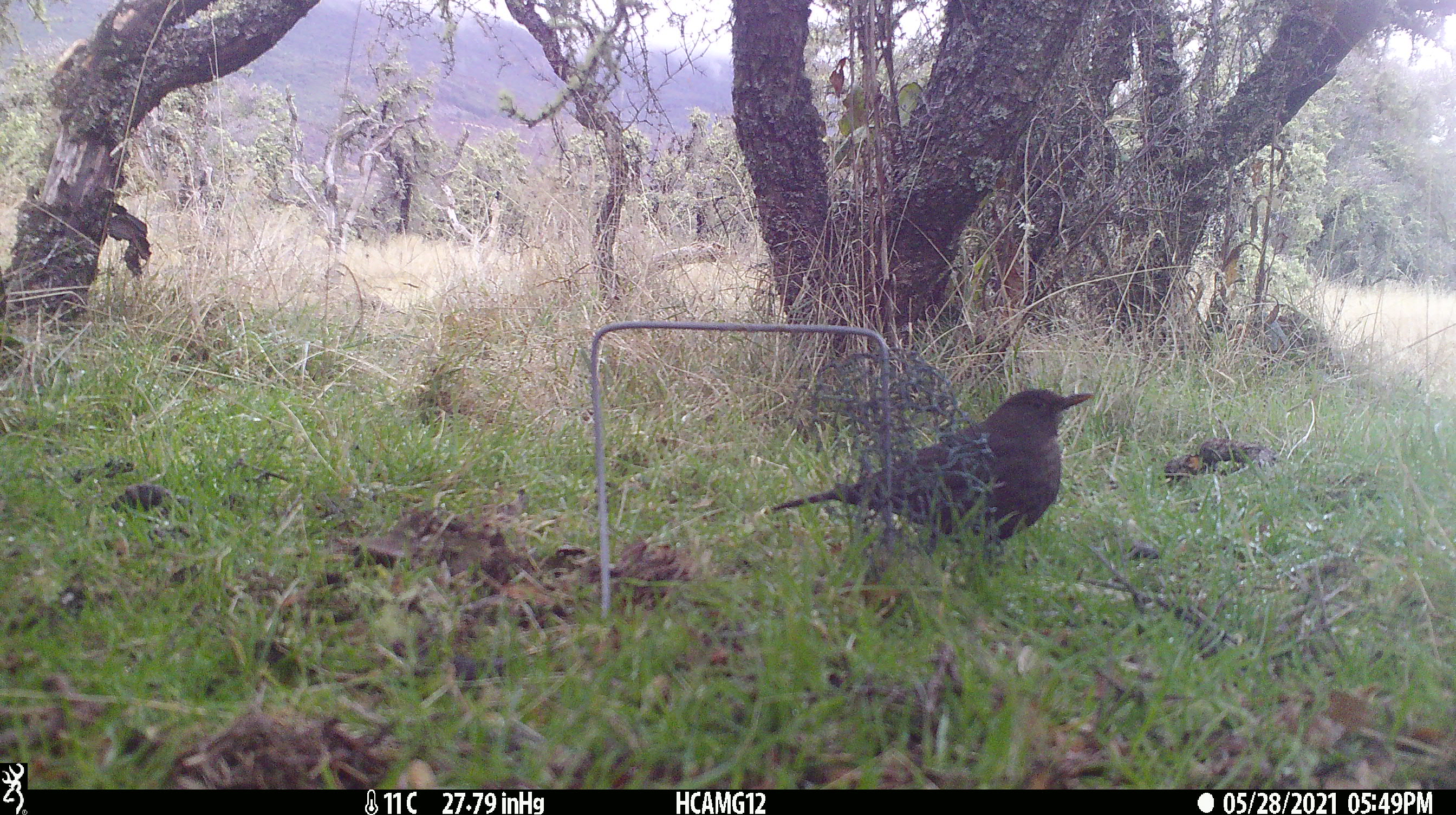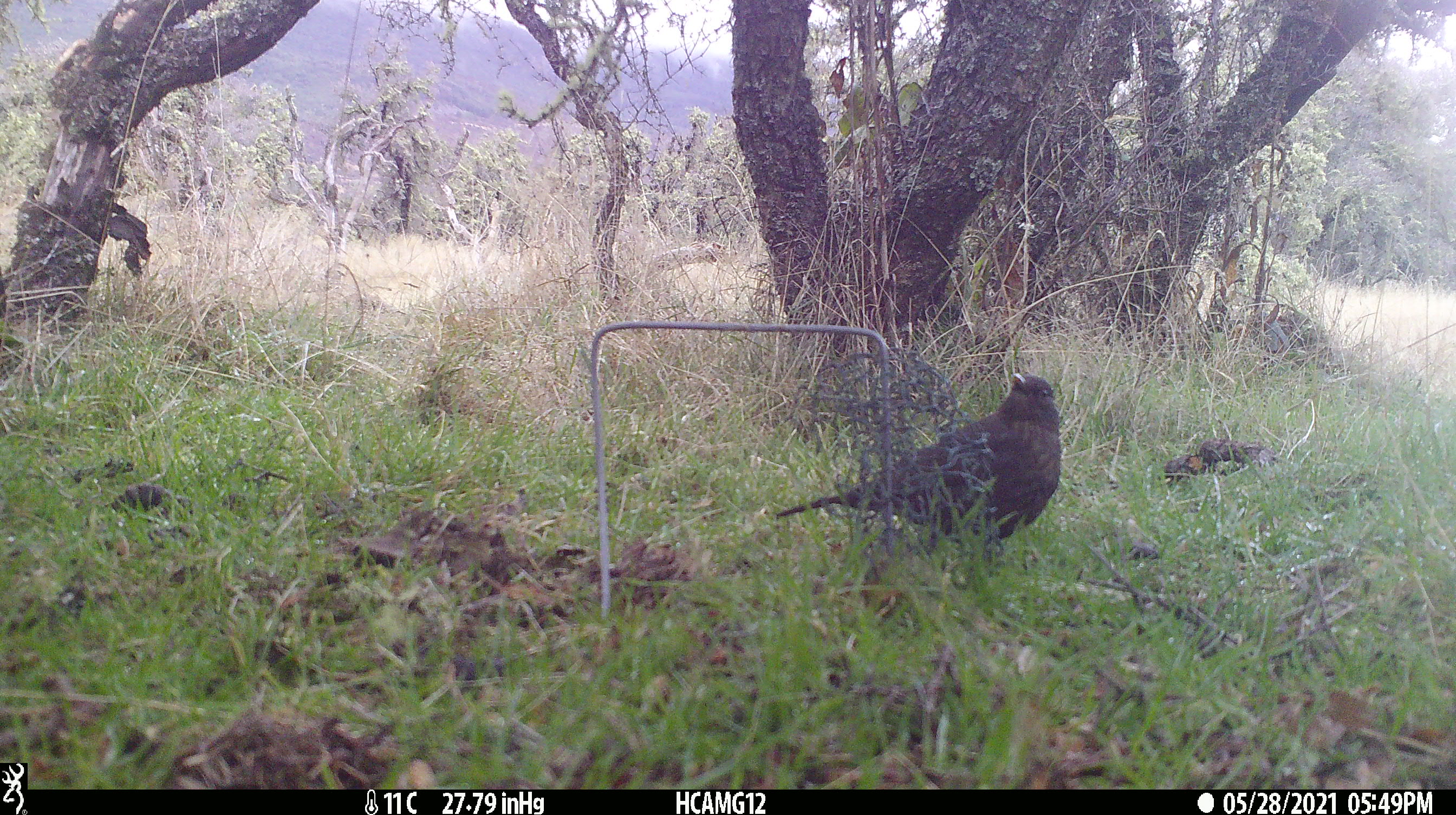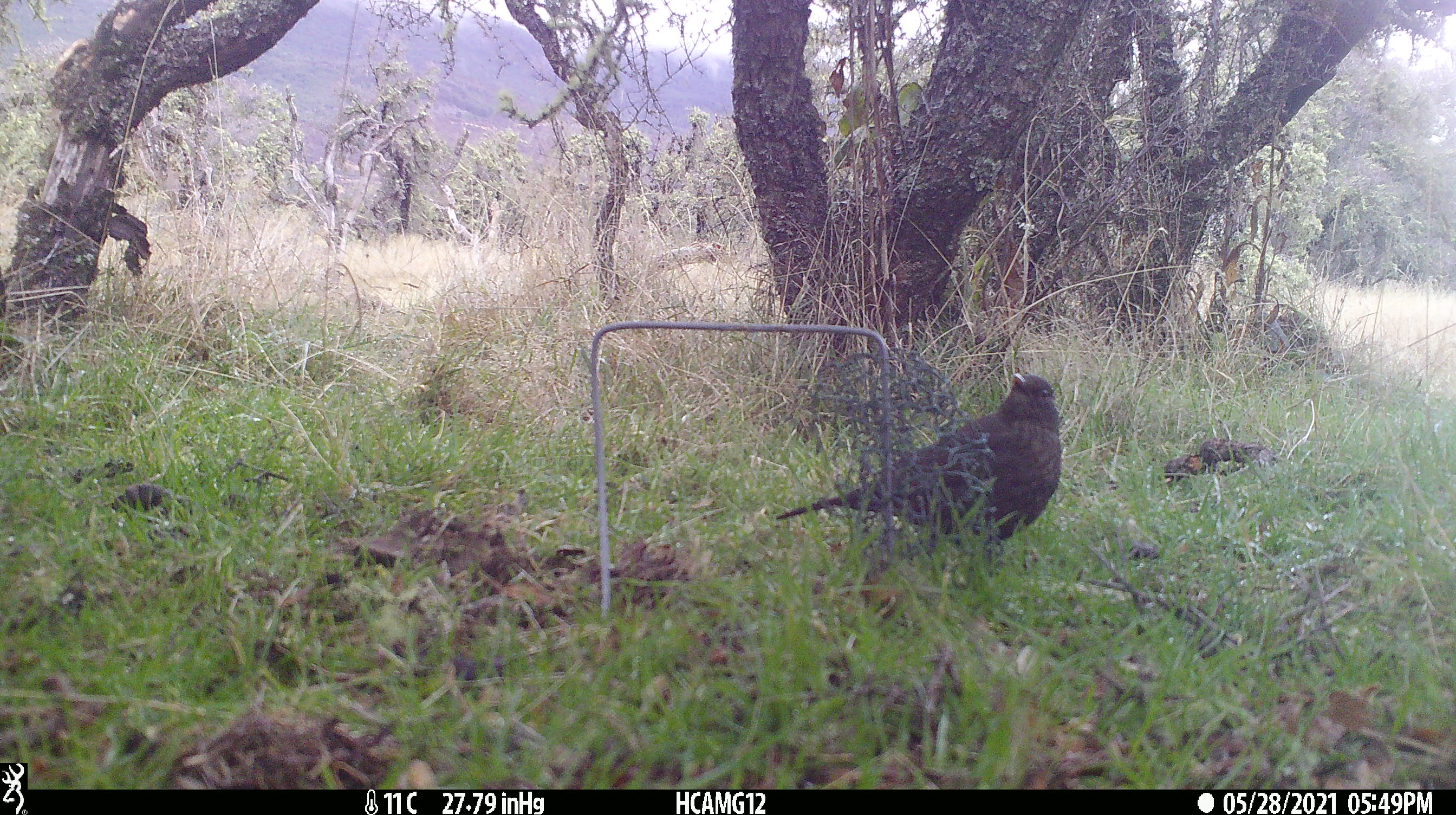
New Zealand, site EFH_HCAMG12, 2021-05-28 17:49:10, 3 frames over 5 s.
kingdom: Animalia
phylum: Chordata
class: Aves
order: Passeriformes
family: Turdidae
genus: Turdus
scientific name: Turdus merula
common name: eurasian blackbird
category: blackbird